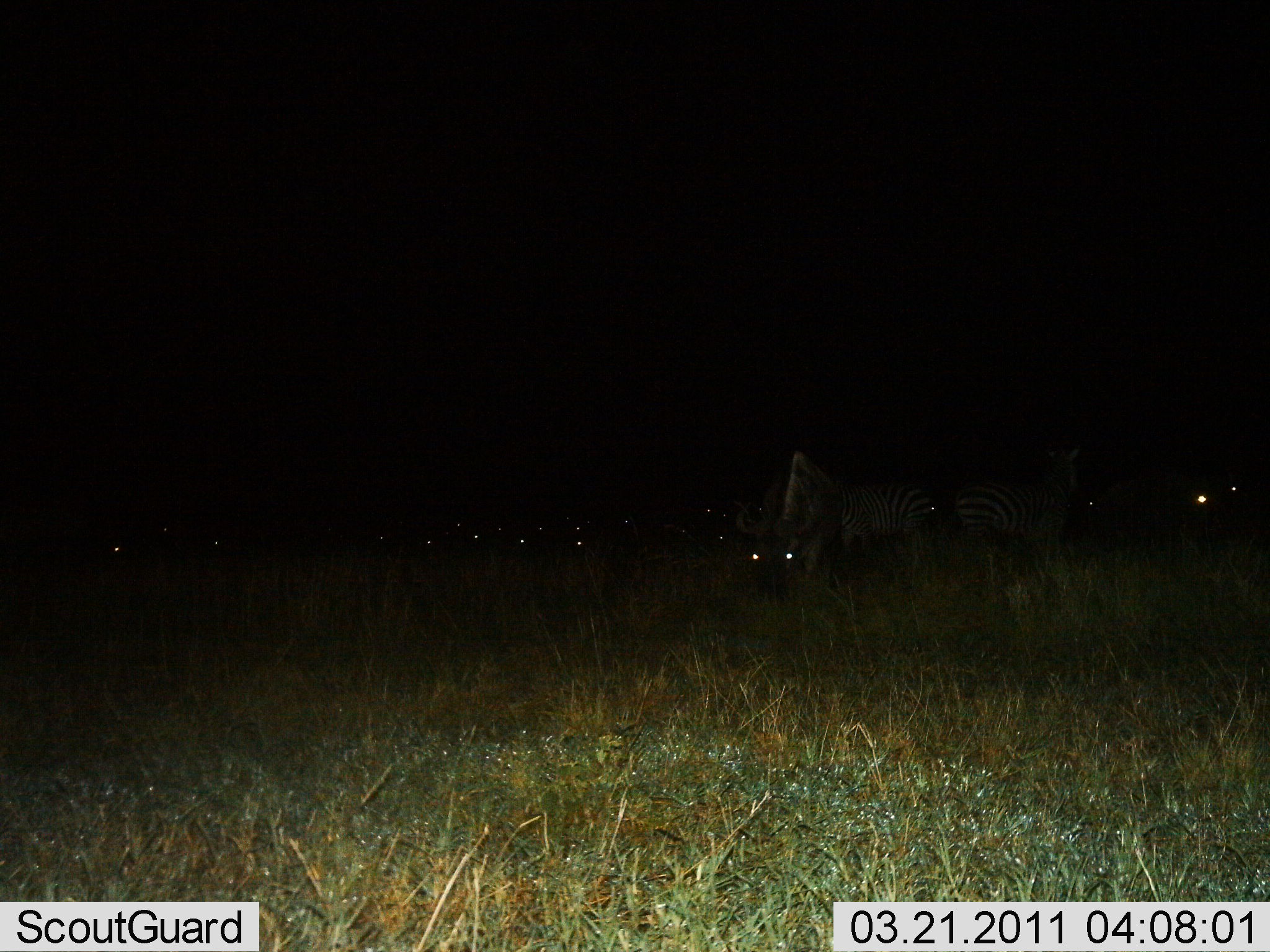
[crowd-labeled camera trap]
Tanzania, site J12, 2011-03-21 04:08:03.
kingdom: Animalia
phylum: Chordata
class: Mammalia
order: Artiodactyla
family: Bovidae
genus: Connochaetes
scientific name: Connochaetes taurinus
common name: blue wildebeest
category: wildebeest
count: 5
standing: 79%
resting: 0%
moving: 7%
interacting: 0%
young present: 0%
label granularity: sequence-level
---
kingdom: Animalia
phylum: Chordata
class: Mammalia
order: Perissodactyla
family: Equidae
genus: Equus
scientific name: Equus quagga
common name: plains zebra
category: zebra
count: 2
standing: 94%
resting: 6%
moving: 11%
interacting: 6%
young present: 0%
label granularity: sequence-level